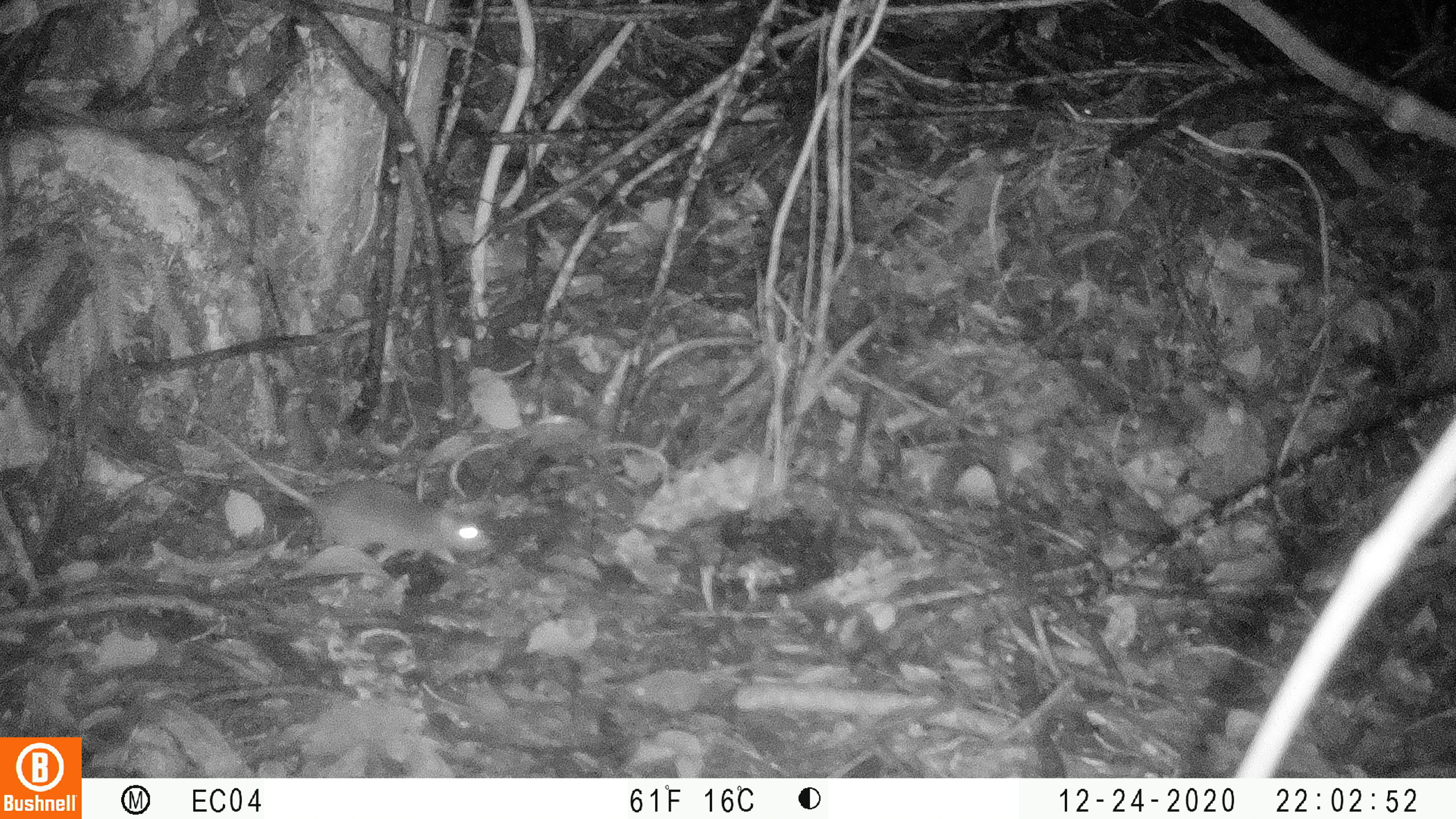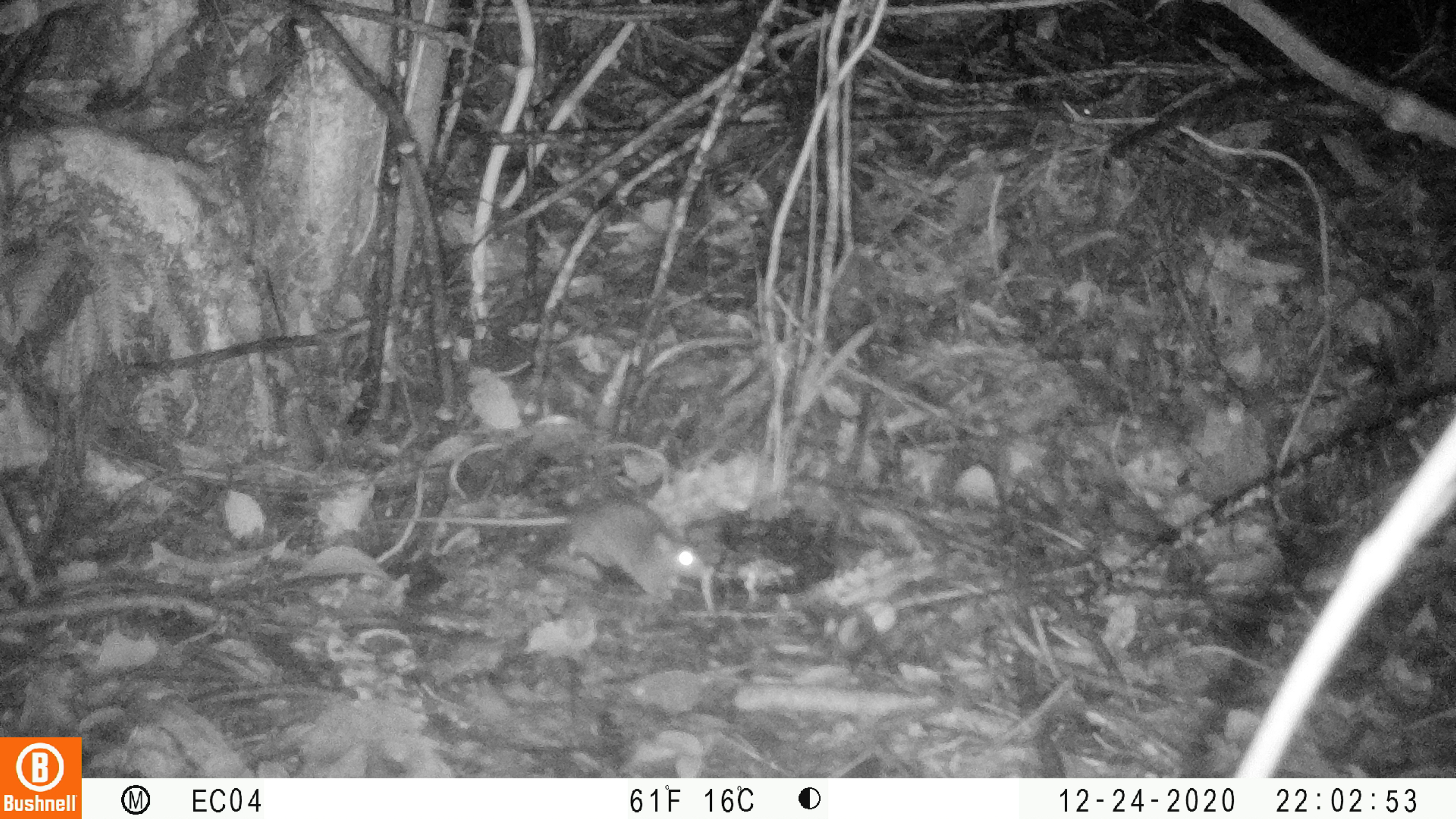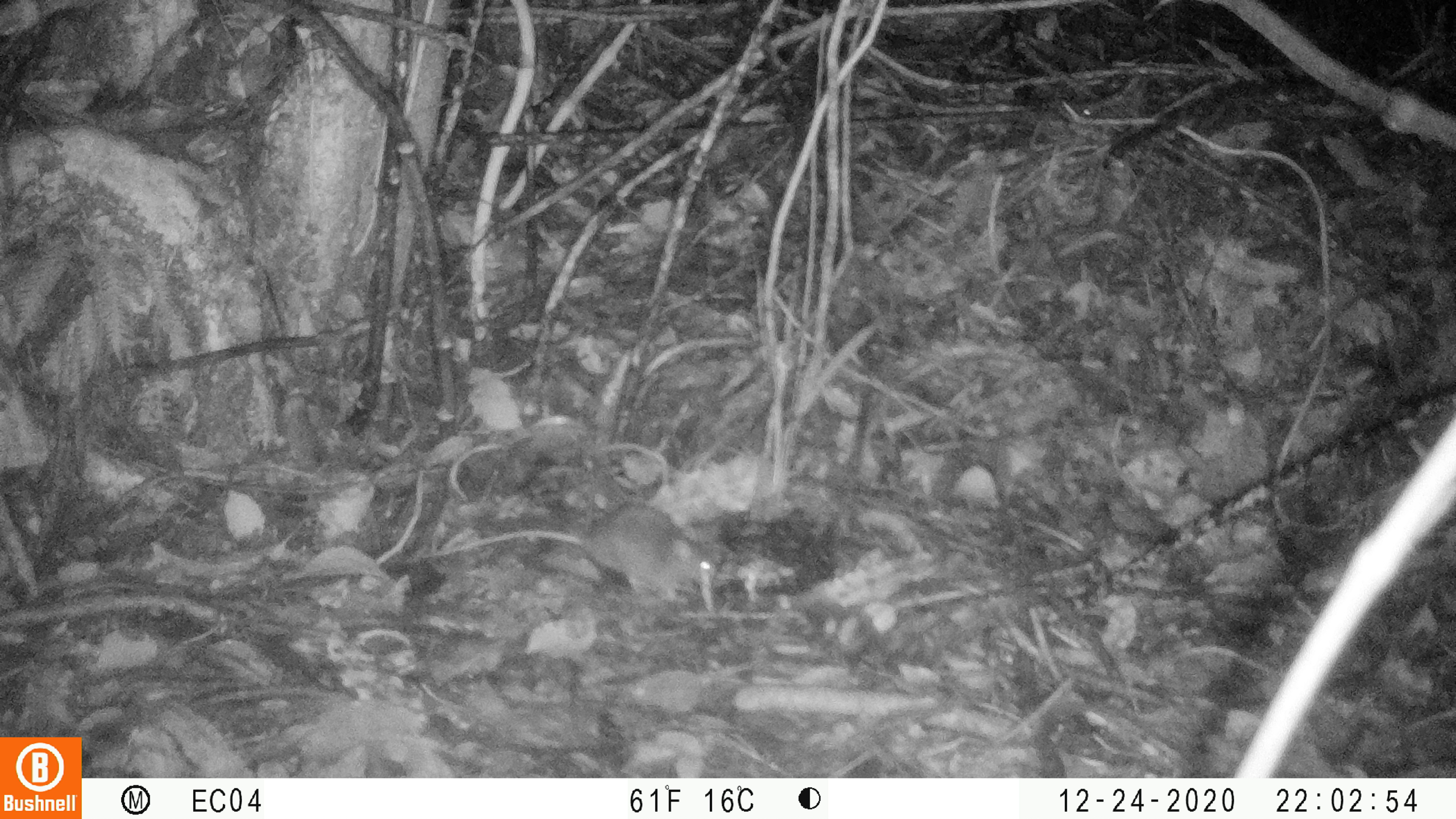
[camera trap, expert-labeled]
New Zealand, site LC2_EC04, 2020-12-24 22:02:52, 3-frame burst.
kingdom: Animalia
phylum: Chordata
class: Mammalia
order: Rodentia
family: Muridae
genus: Rattus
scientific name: Rattus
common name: rat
Rat (Rattus).